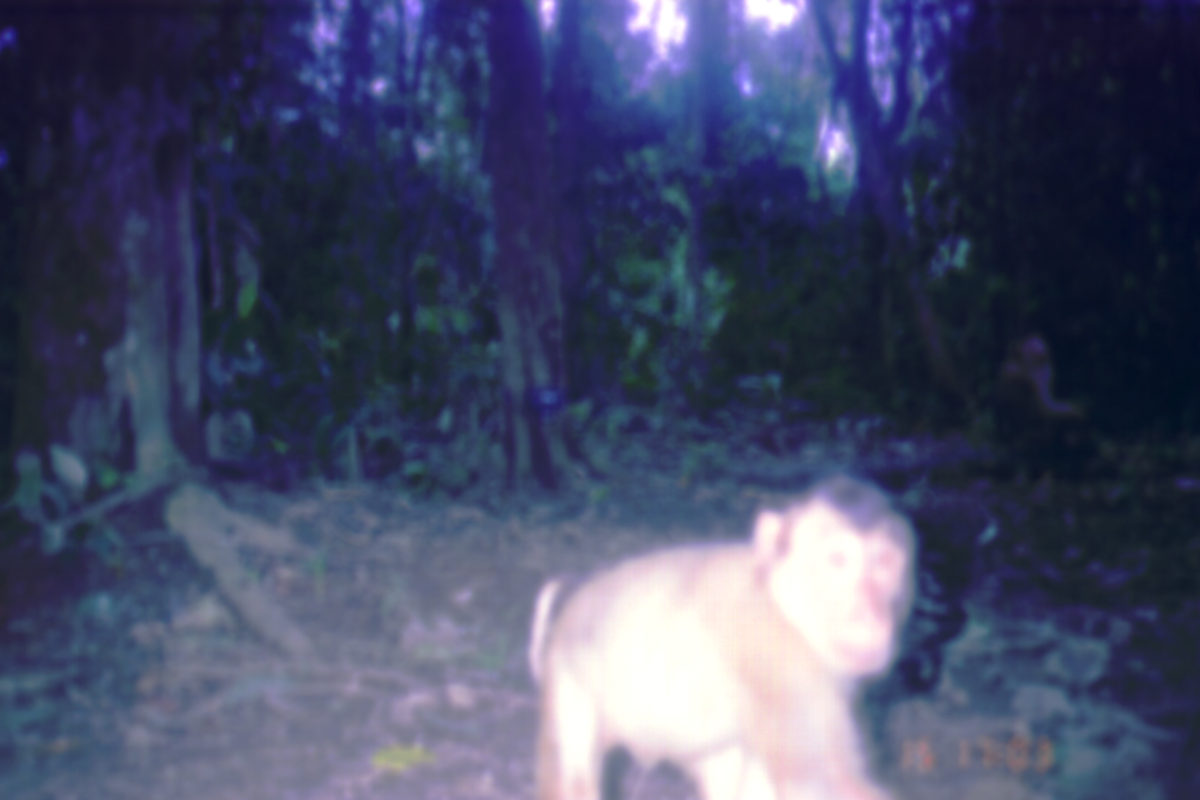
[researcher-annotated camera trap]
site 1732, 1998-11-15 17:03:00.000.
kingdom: Animalia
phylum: Chordata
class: Mammalia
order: Primates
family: Cercopithecidae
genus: Macaca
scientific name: Macaca nemestrina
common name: southern pig-tailed macaque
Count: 1.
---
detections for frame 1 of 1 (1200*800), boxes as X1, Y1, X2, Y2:
macaca nemestrina: 522, 477, 918, 798